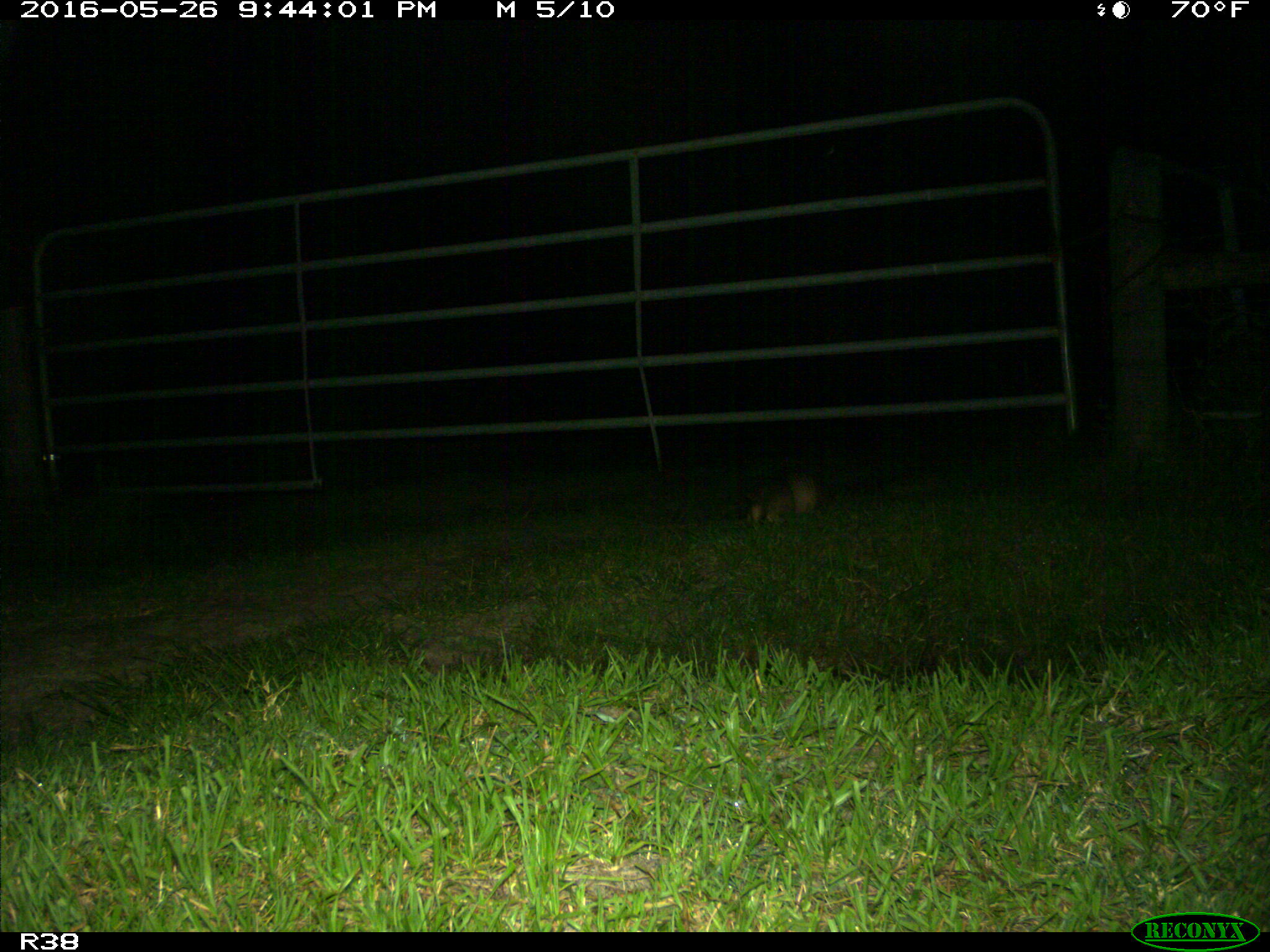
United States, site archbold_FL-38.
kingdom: Animalia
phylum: Chordata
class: Mammalia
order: Cingulata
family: Dasypodidae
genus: Dasypus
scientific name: Dasypus novemcinctus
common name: nine-banded armadillo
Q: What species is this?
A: Dasypus novemcinctus (nine-banded armadillo).